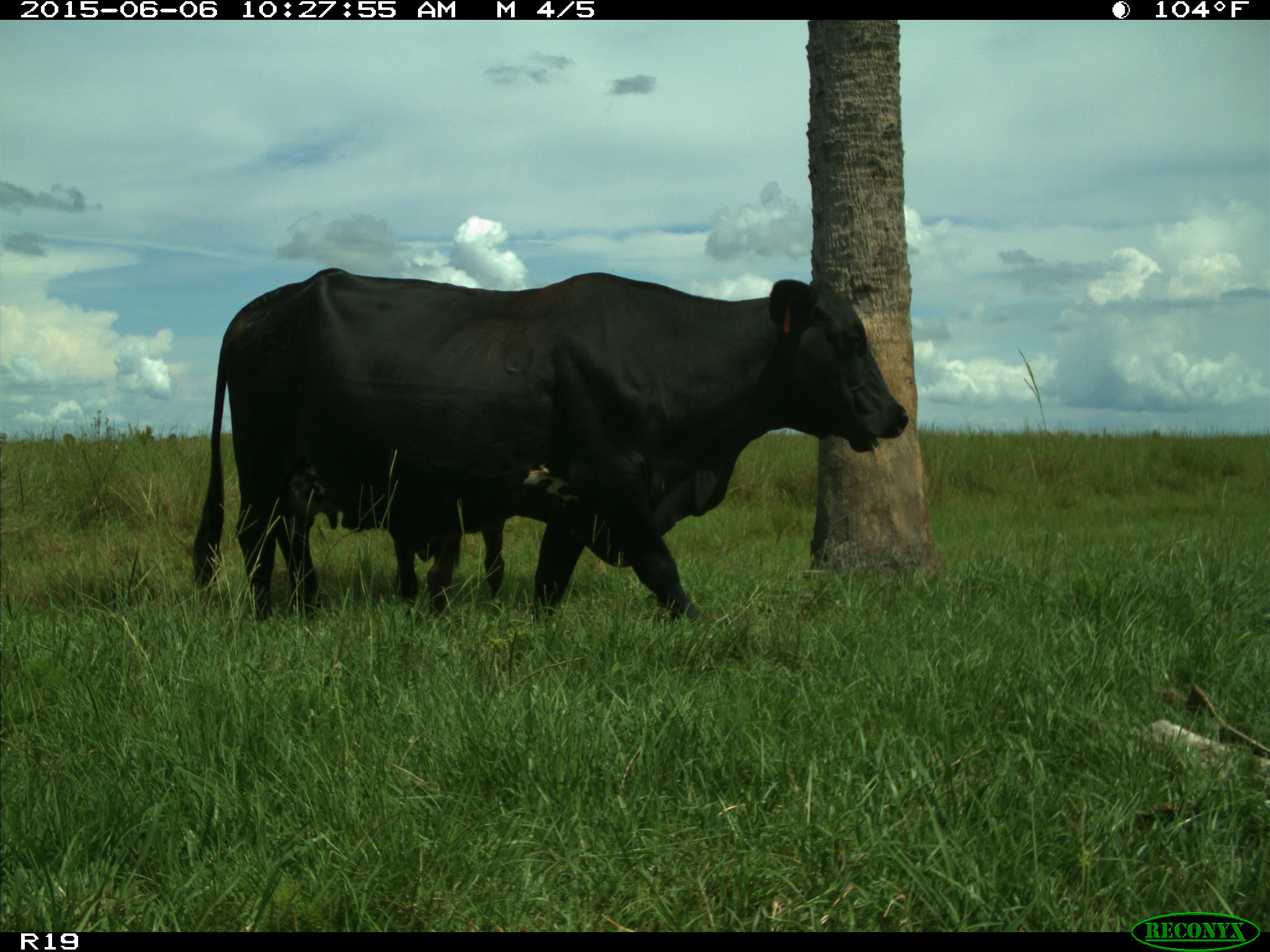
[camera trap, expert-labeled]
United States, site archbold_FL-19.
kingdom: Animalia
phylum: Chordata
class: Mammalia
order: Artiodactyla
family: Bovidae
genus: Bos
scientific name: Bos taurus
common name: domestic cow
Bos taurus (domestic cow).